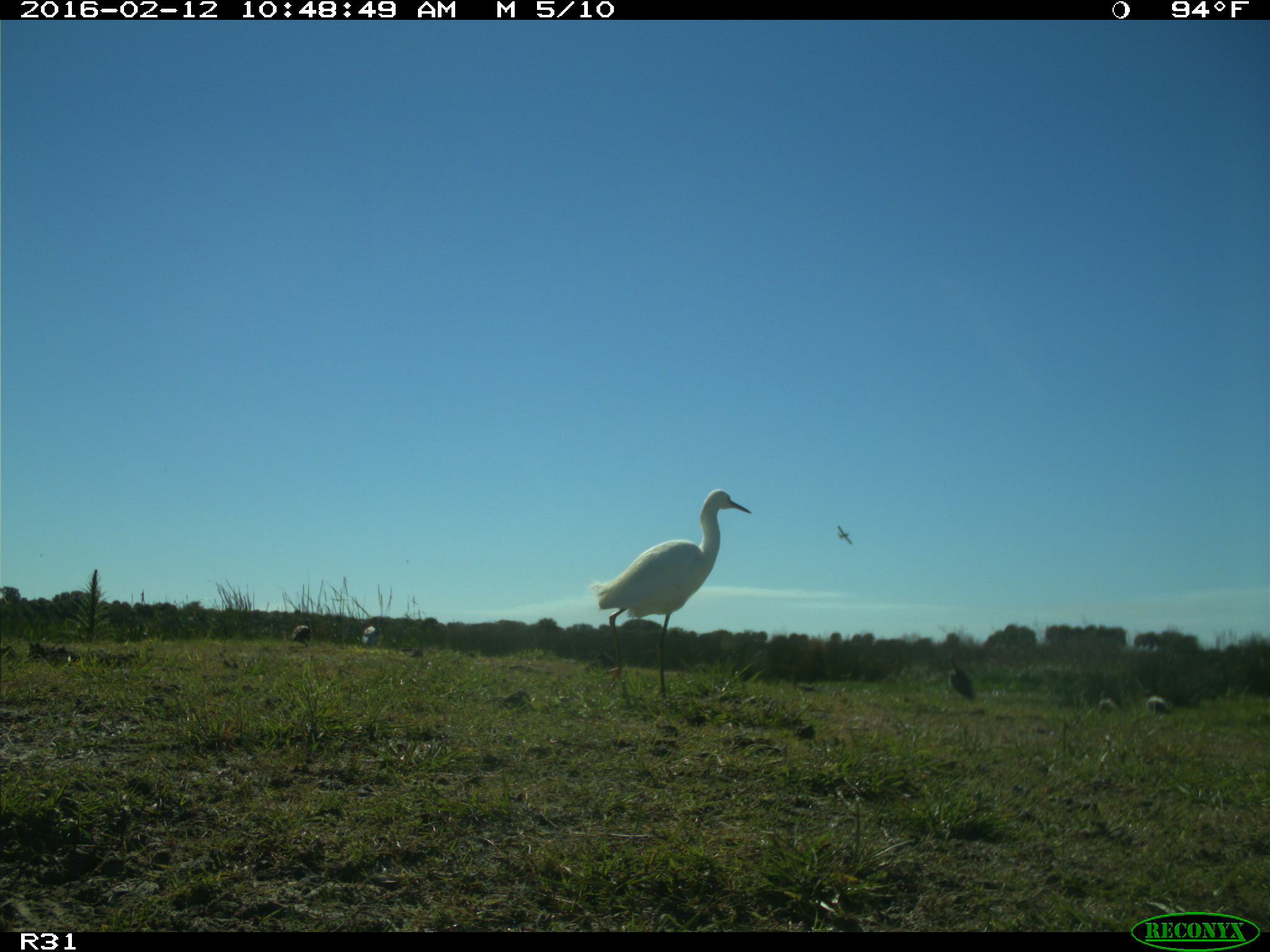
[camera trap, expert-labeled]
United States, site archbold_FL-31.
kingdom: Animalia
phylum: Chordata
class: Aves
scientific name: Aves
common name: birds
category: unidentified bird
Unidentified bird (birds) (Aves).